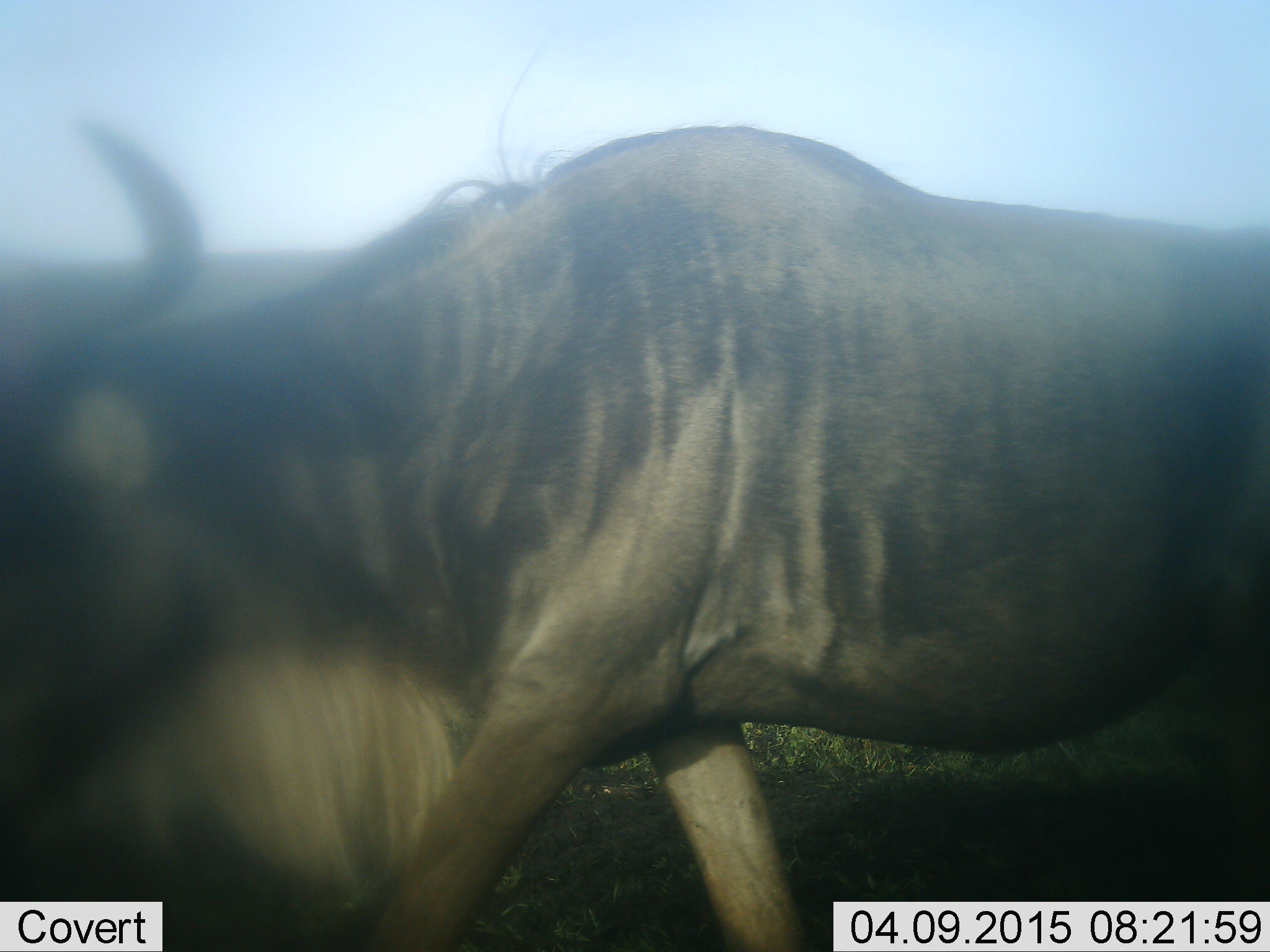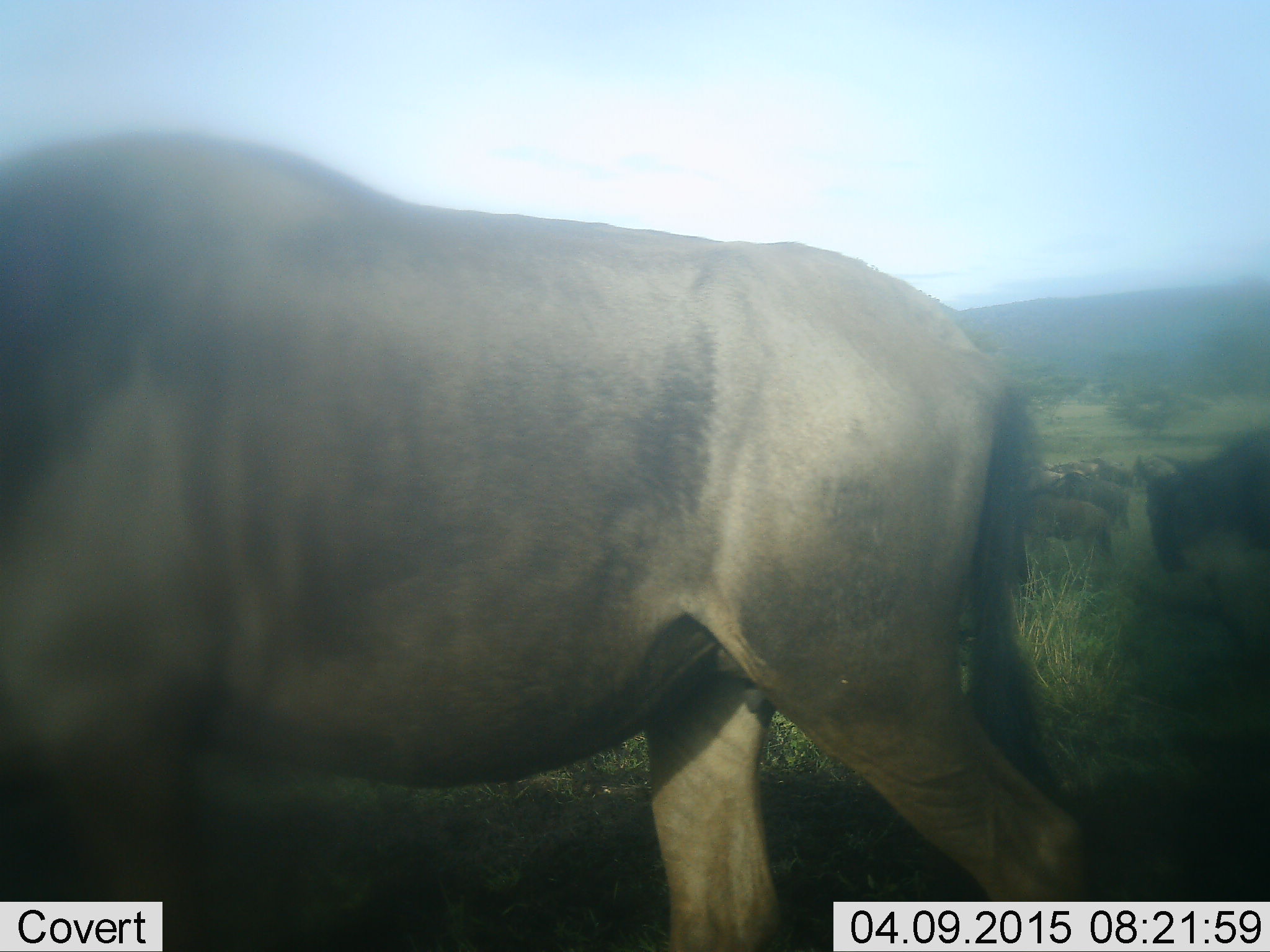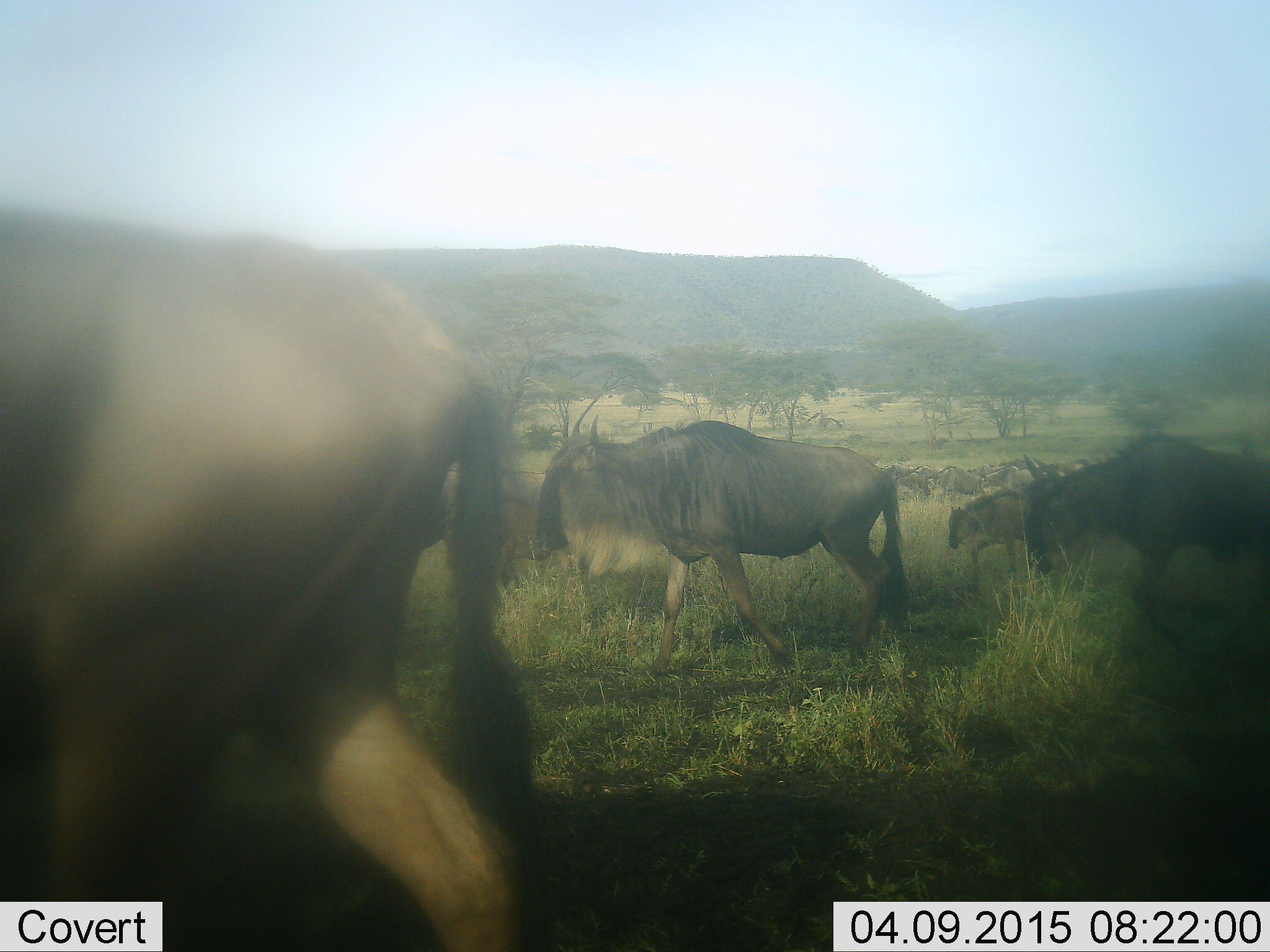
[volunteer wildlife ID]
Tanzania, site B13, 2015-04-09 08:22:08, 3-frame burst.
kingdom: Animalia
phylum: Chordata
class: Mammalia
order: Artiodactyla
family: Bovidae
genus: Connochaetes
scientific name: Connochaetes taurinus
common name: blue wildebeest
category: wildebeest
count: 11-50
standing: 20%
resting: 0%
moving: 100%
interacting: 10%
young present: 40%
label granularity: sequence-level